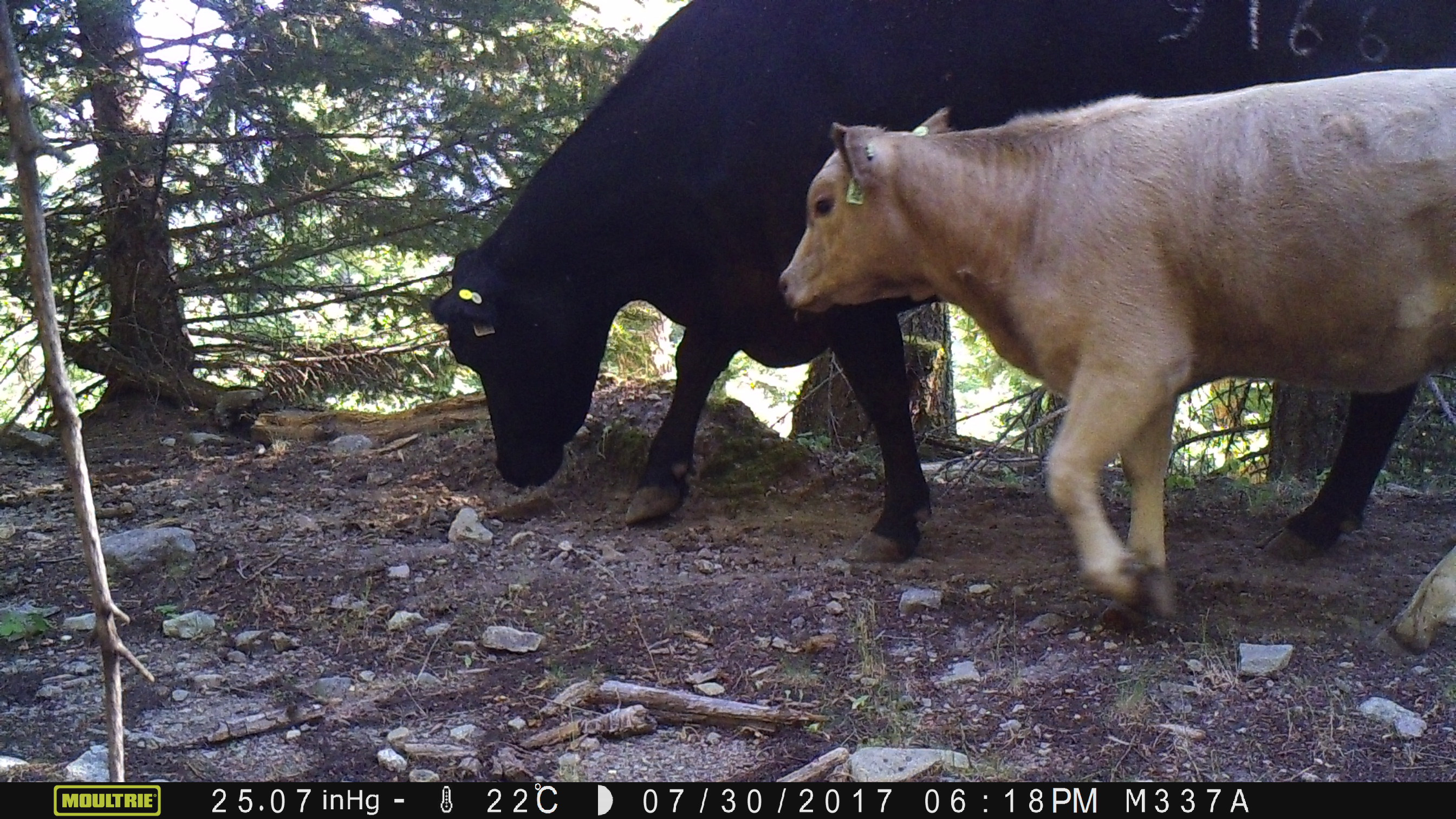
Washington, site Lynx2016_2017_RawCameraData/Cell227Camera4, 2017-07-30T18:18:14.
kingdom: Animalia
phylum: Chordata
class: Mammalia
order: Artiodactyla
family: Bovidae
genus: Bos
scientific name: Bos taurus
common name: domestic cattle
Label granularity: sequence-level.